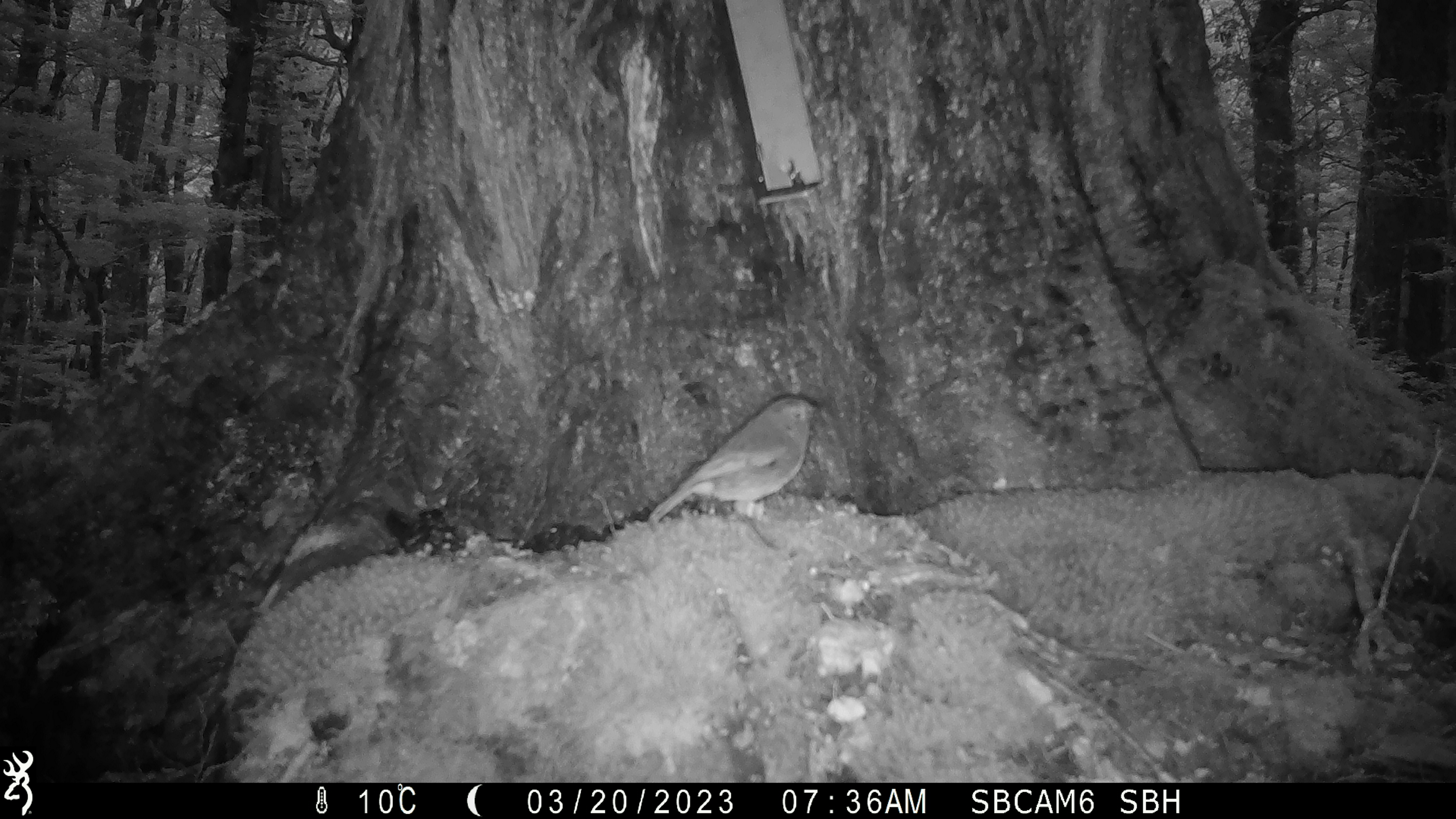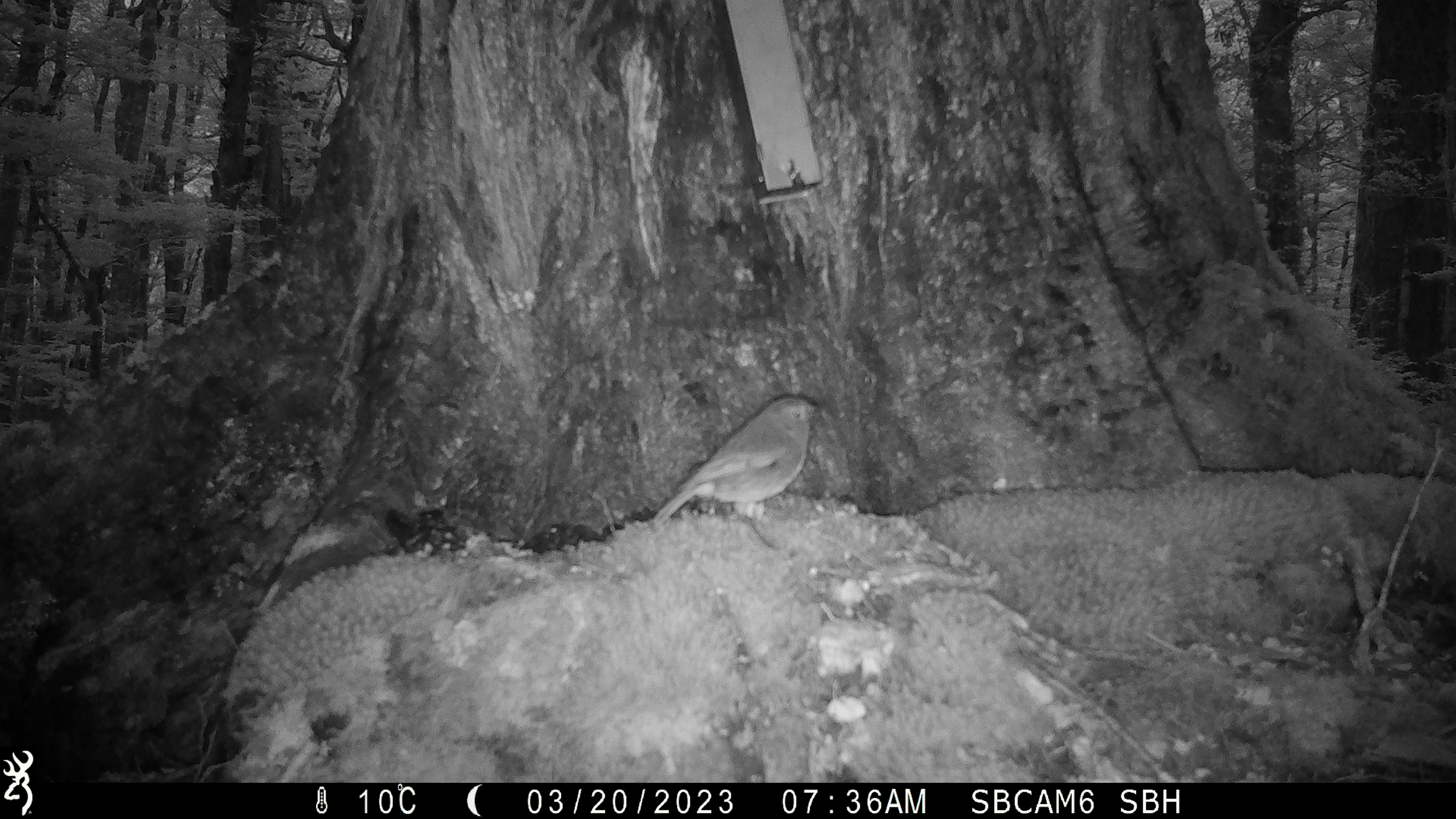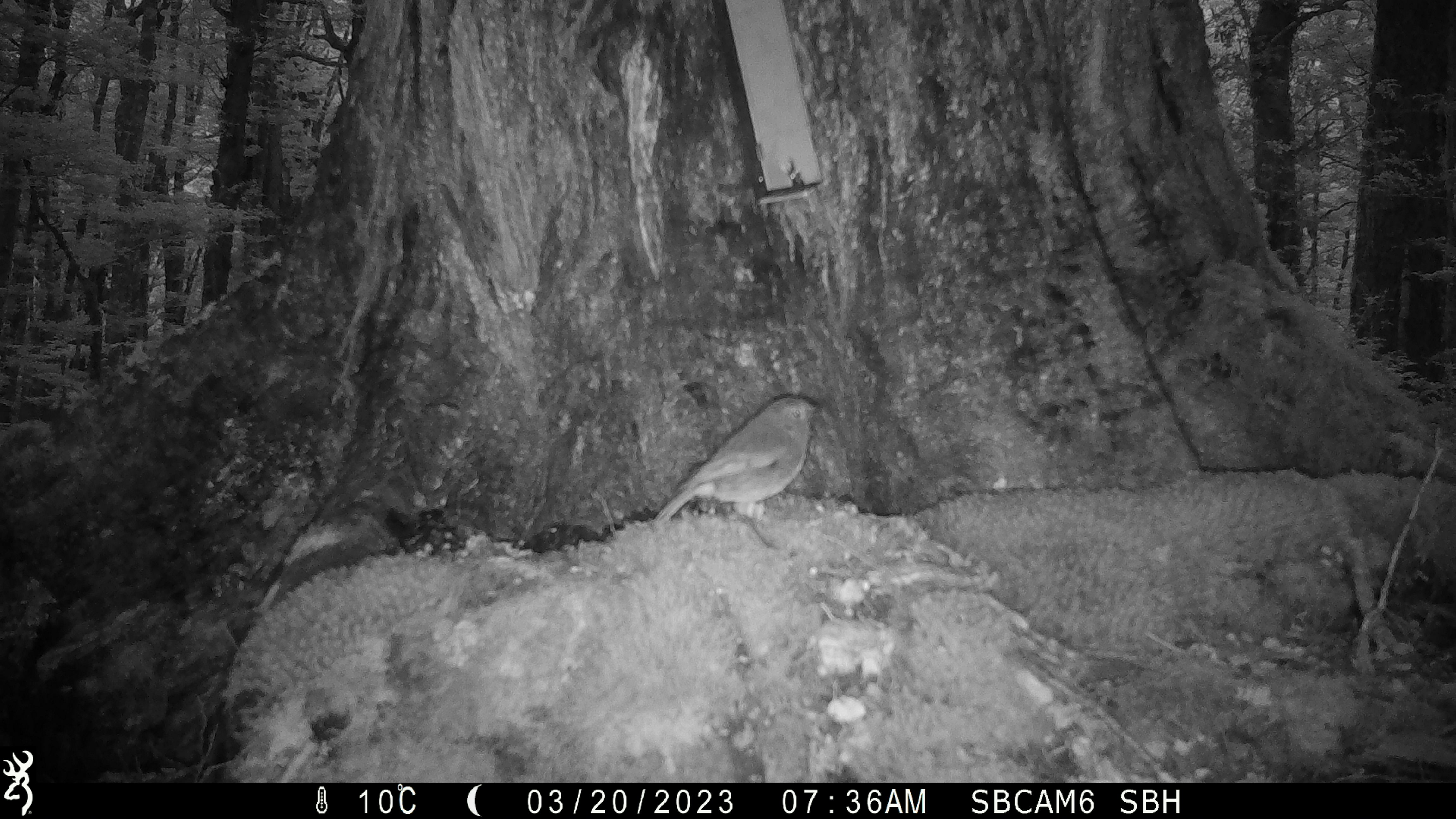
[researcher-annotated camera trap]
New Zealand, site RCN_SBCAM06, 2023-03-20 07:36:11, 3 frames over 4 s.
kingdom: Animalia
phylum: Chordata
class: Aves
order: Passeriformes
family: Petroicidae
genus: Petroica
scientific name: Petroica australis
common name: new zealand robin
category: robin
Robin (new zealand robin) (Petroica australis).